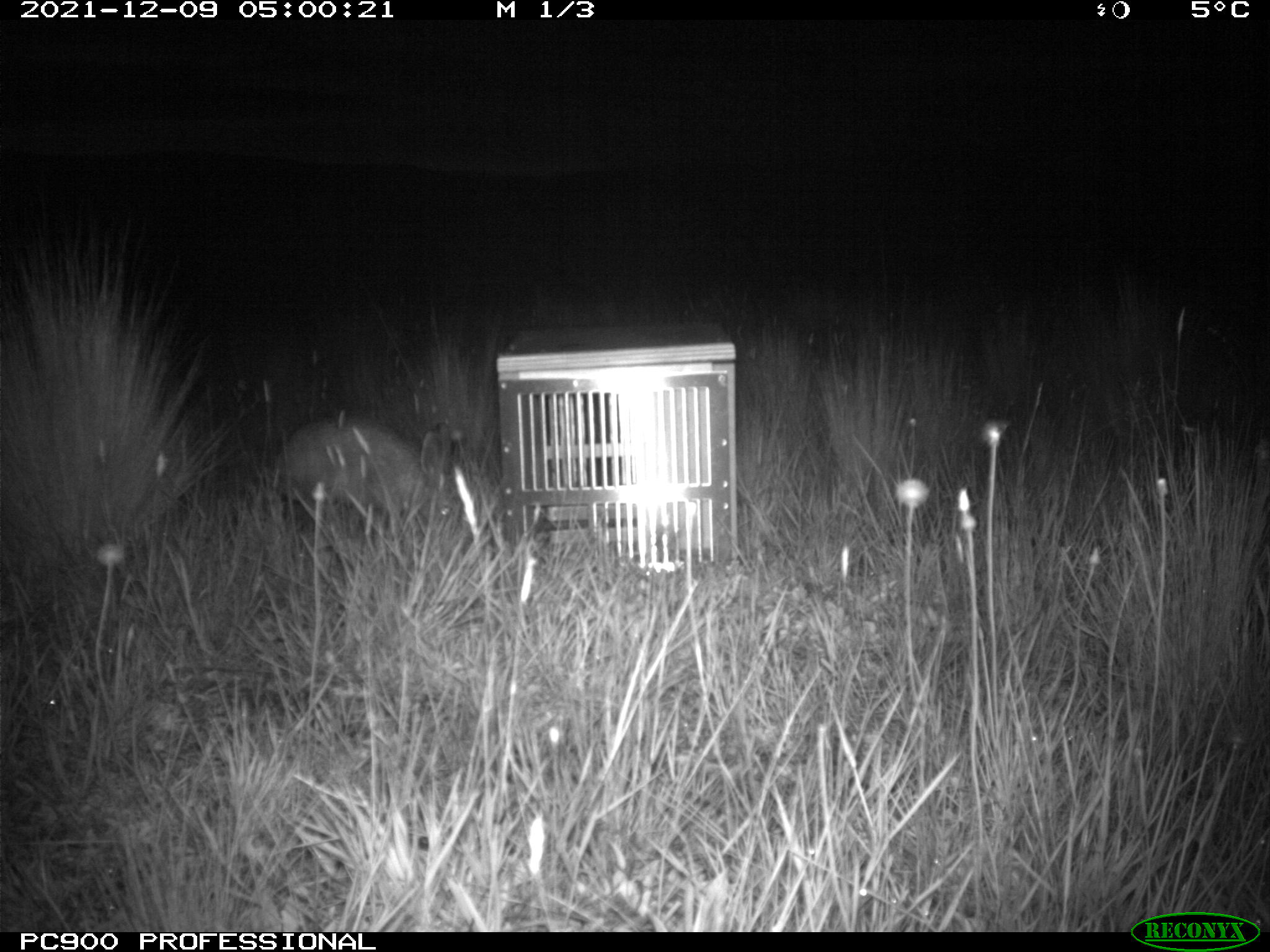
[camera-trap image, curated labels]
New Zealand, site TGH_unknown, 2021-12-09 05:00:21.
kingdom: Animalia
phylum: Chordata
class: Mammalia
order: Lagomorpha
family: Leporidae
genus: Oryctolagus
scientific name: Oryctolagus cuniculus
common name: european rabbit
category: rabbit